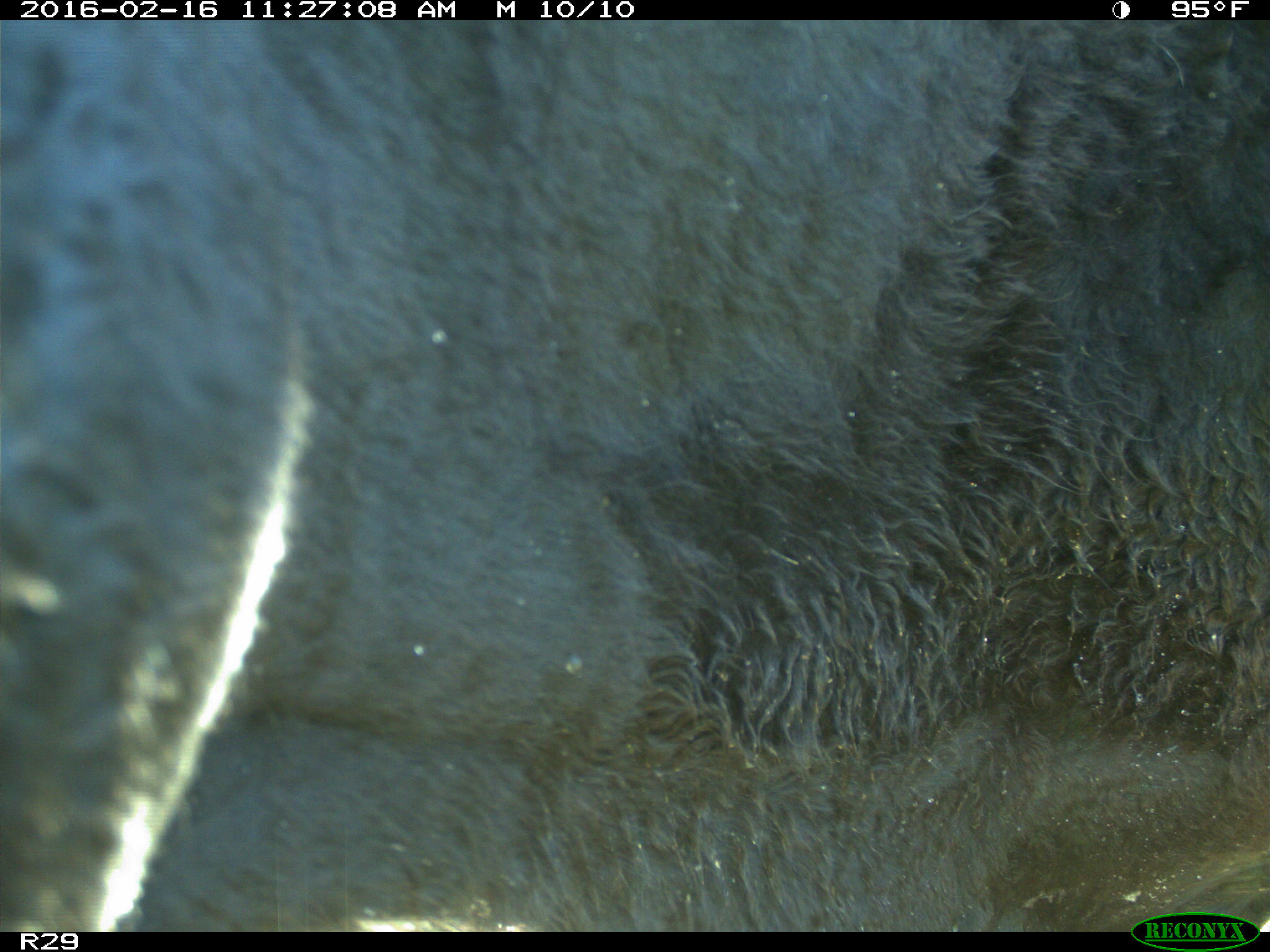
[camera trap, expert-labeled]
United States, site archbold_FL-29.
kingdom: Animalia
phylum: Chordata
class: Mammalia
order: Artiodactyla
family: Bovidae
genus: Bos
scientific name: Bos taurus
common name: domestic cow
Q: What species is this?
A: Bos taurus (domestic cow).